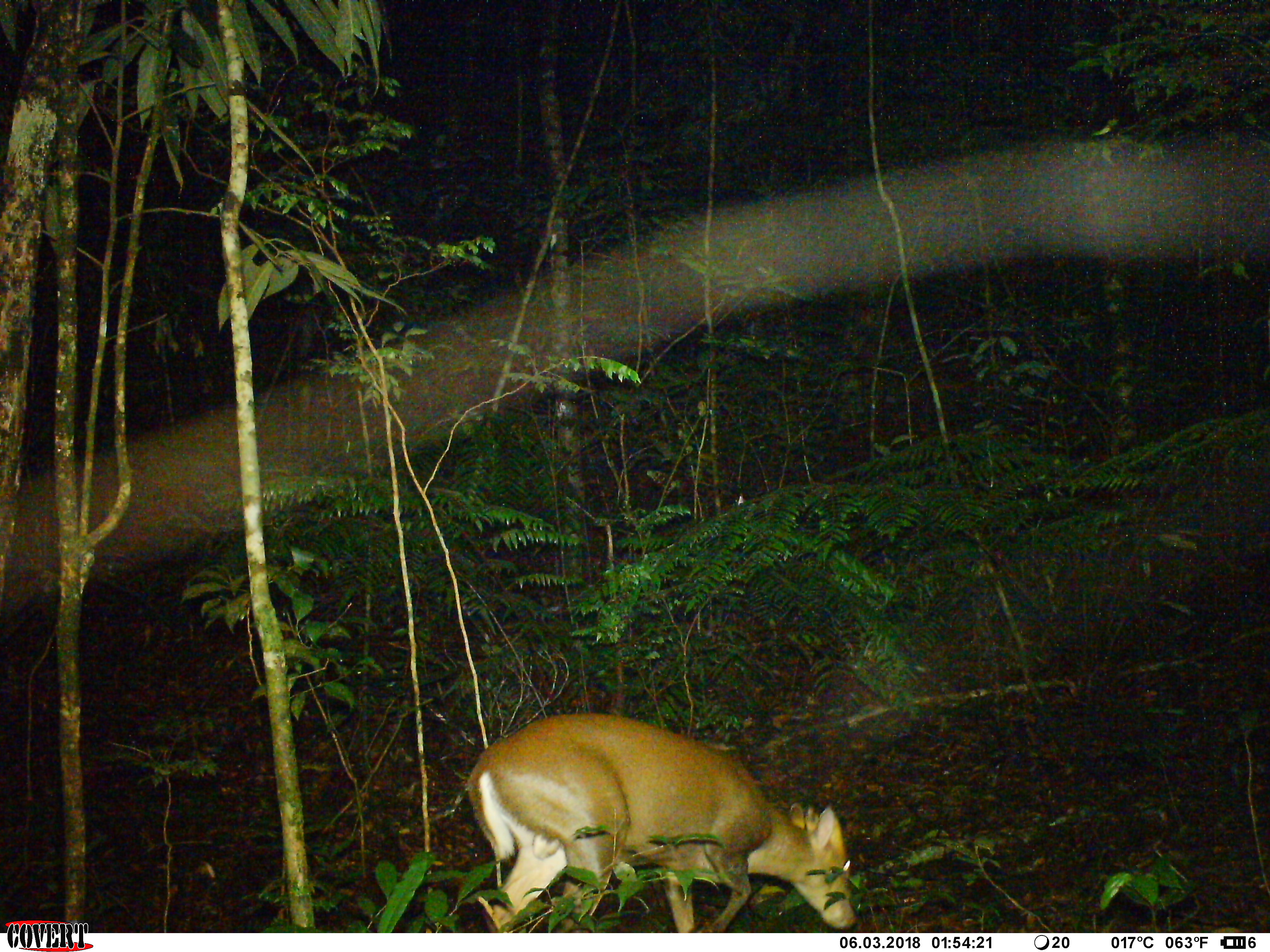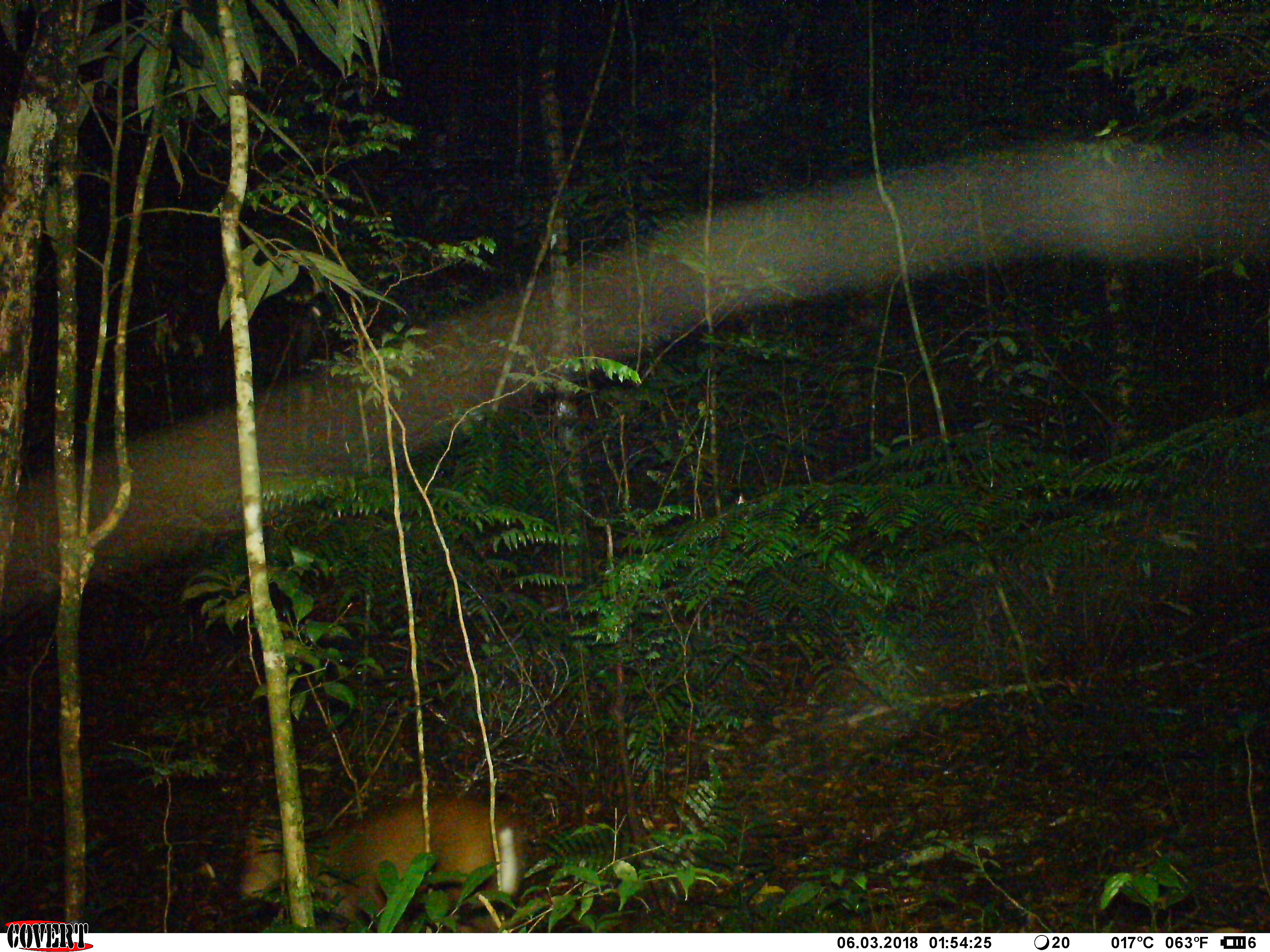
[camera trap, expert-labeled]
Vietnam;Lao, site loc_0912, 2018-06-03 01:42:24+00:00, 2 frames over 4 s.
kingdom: Animalia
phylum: Chordata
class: Mammalia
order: Artiodactyla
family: Cervidae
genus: Muntiacus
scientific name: Muntiacus rooseveltorum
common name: roosevelt's muntjac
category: roosevelts muntjac group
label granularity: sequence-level